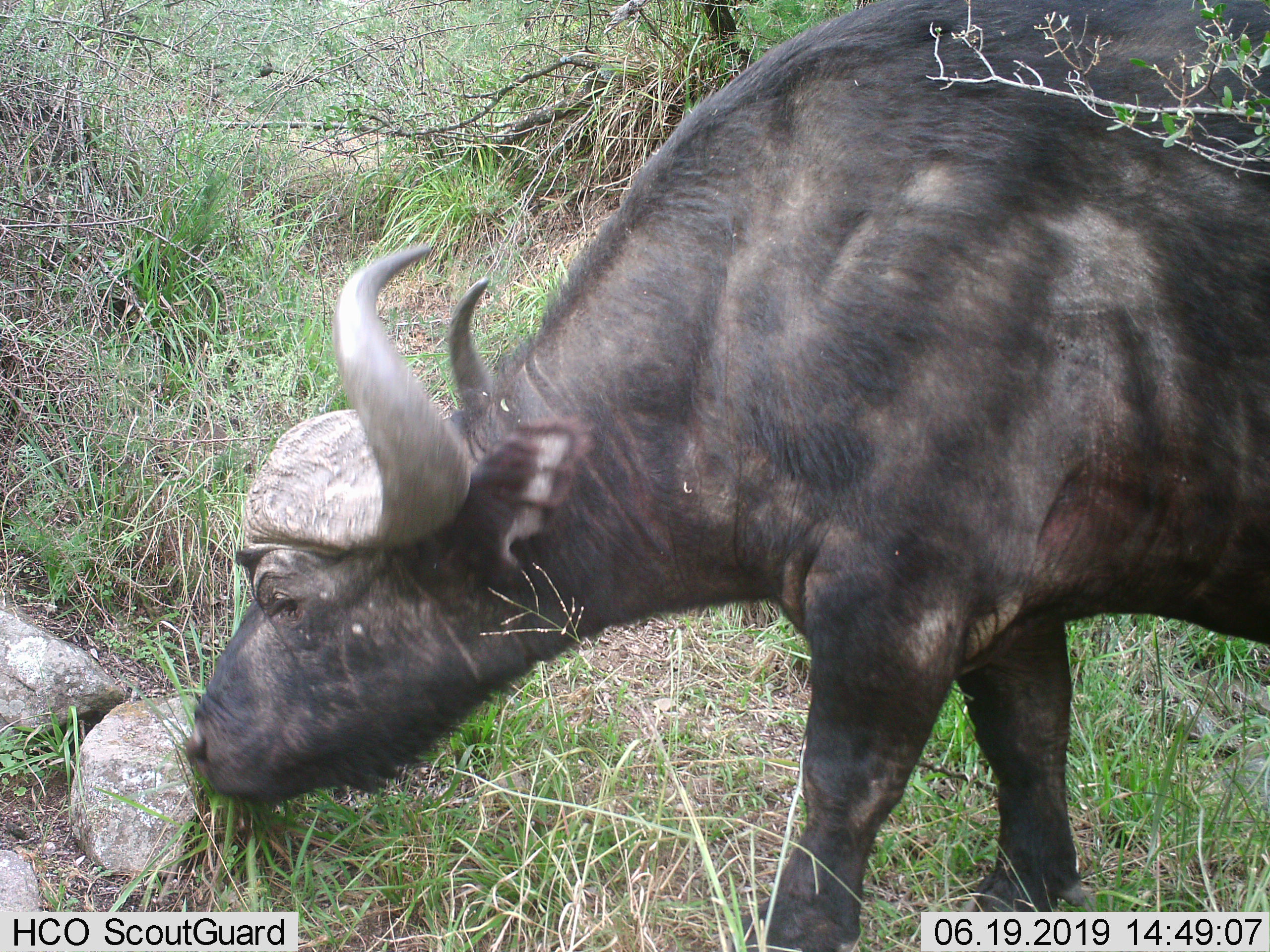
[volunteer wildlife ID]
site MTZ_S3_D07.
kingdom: Animalia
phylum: Chordata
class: Mammalia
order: Artiodactyla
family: Bovidae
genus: Syncerus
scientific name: Syncerus caffer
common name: african buffalo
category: buffalo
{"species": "buffalo (african buffalo) (Syncerus caffer)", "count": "1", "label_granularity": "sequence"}